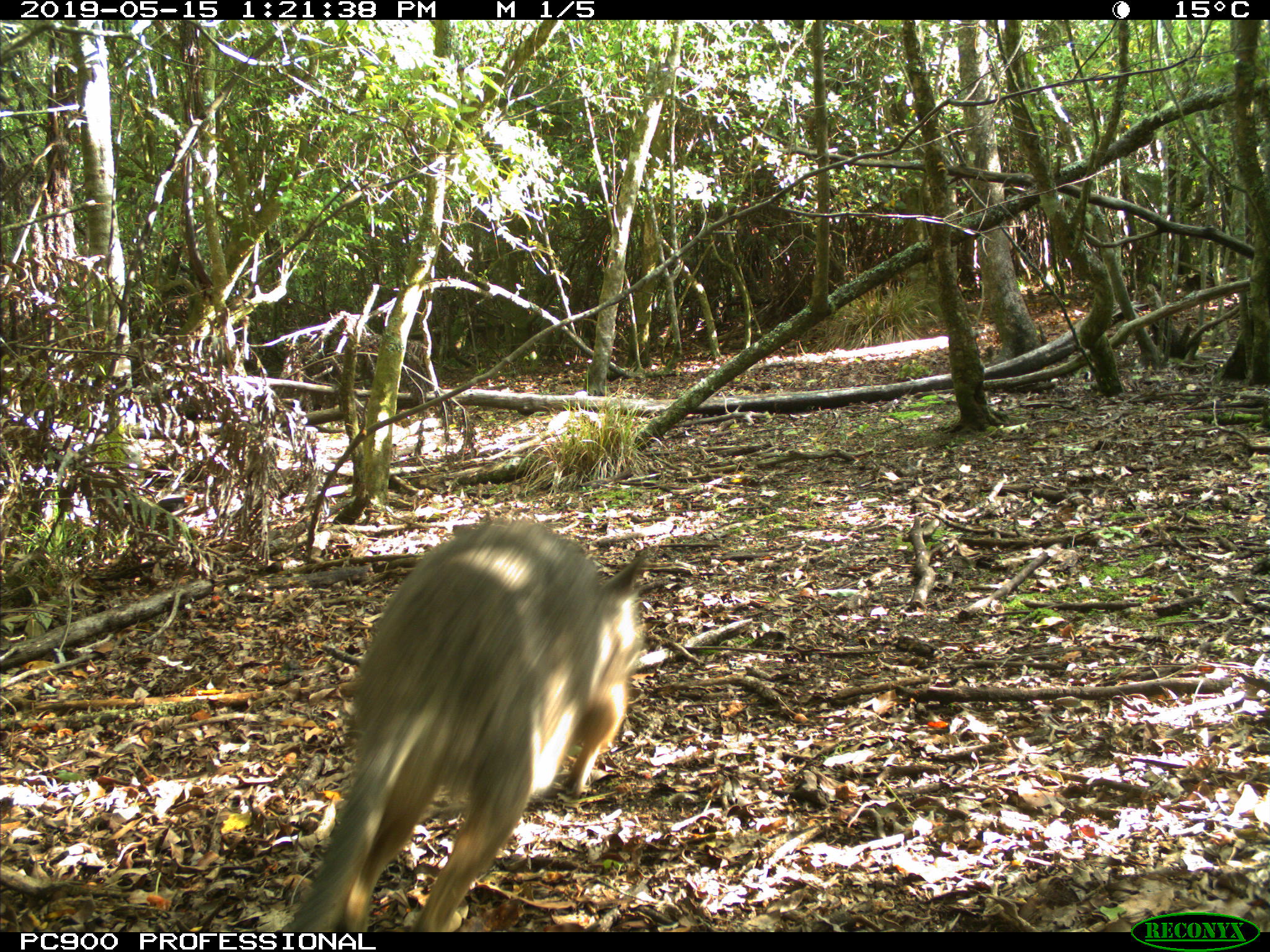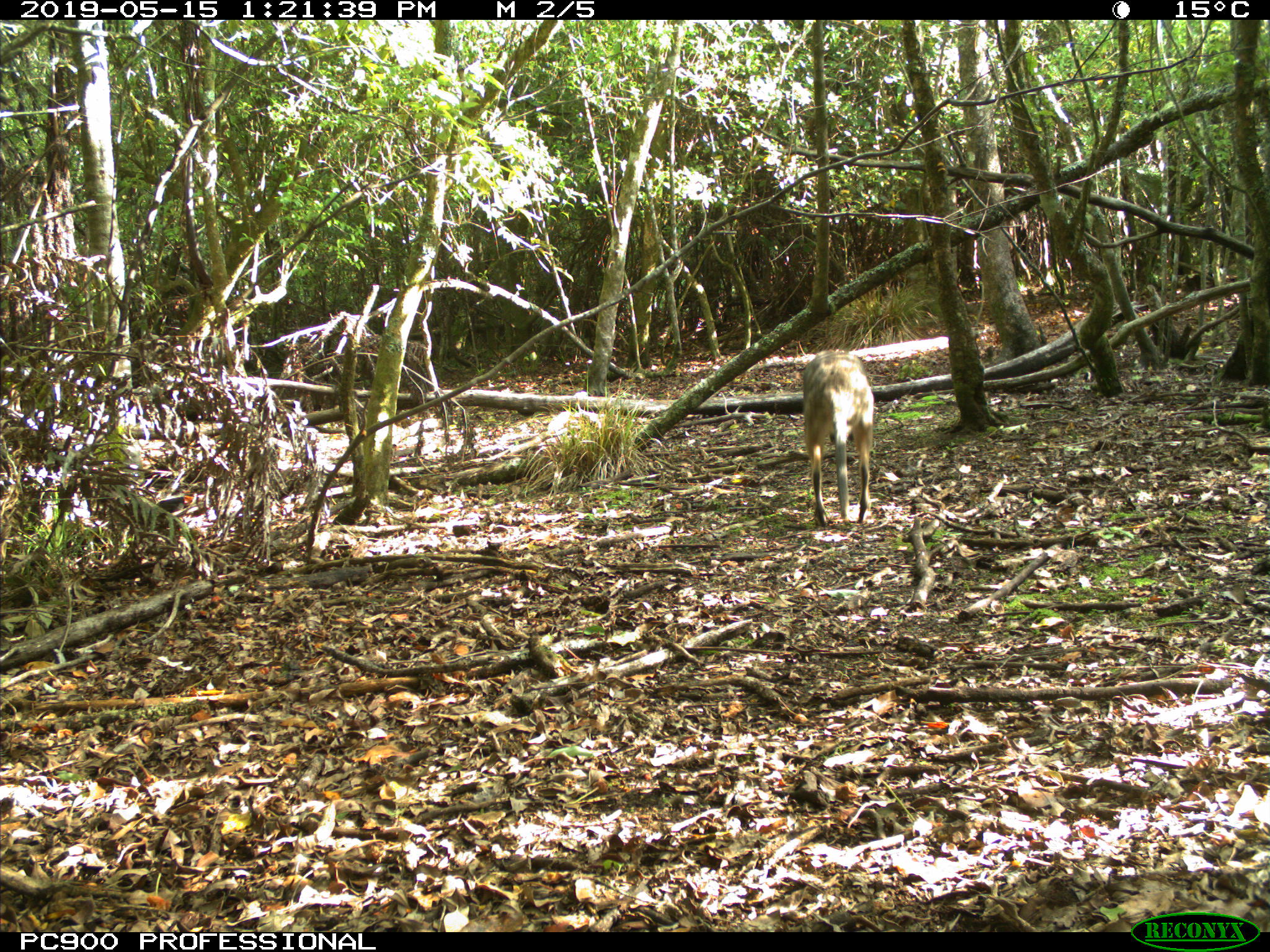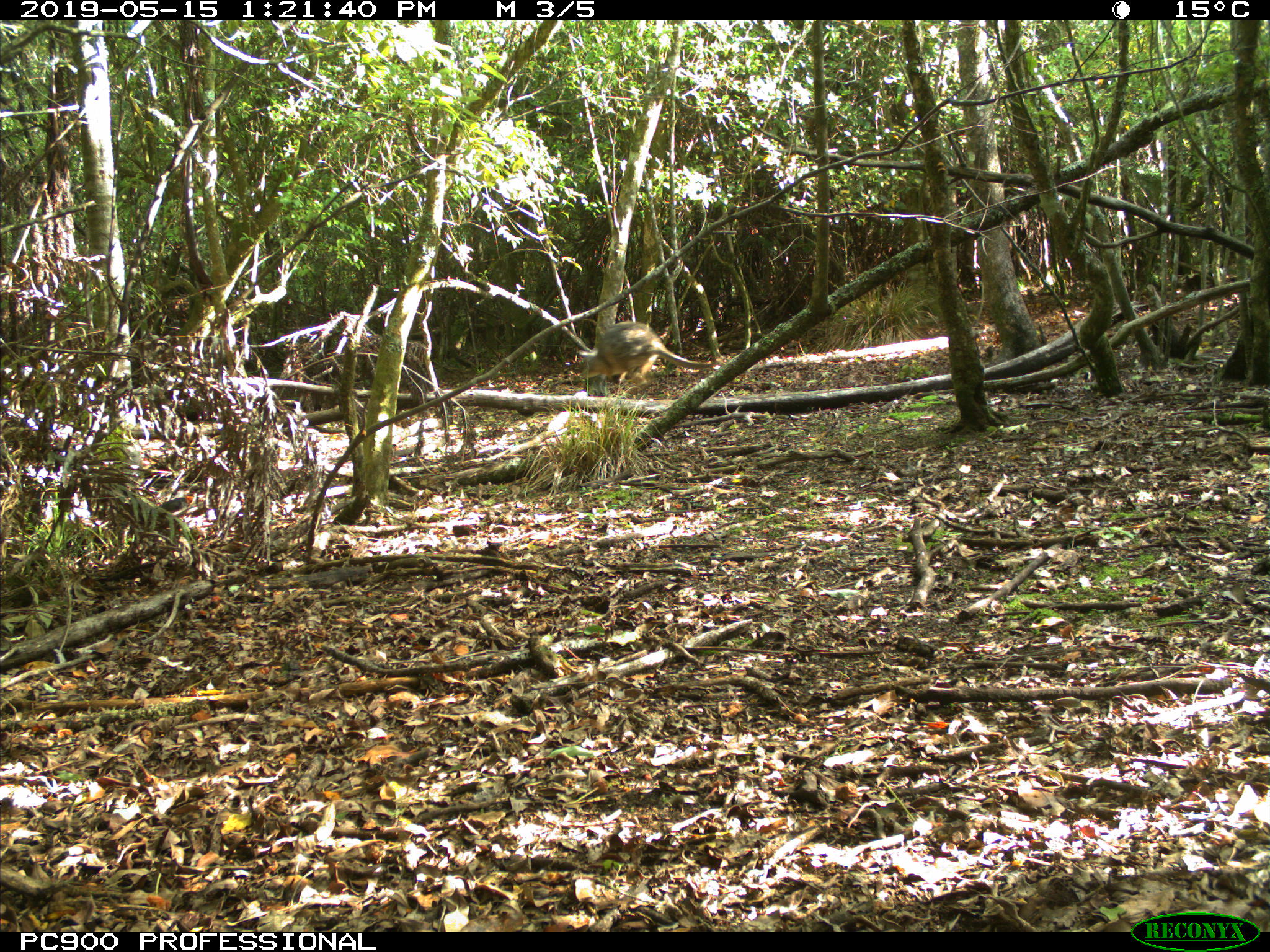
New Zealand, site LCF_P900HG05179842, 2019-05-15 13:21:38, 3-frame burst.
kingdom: Animalia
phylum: Chordata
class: Mammalia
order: Diprotodontia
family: Macropodidae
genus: Notamacropus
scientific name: Notamacropus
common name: wallaby